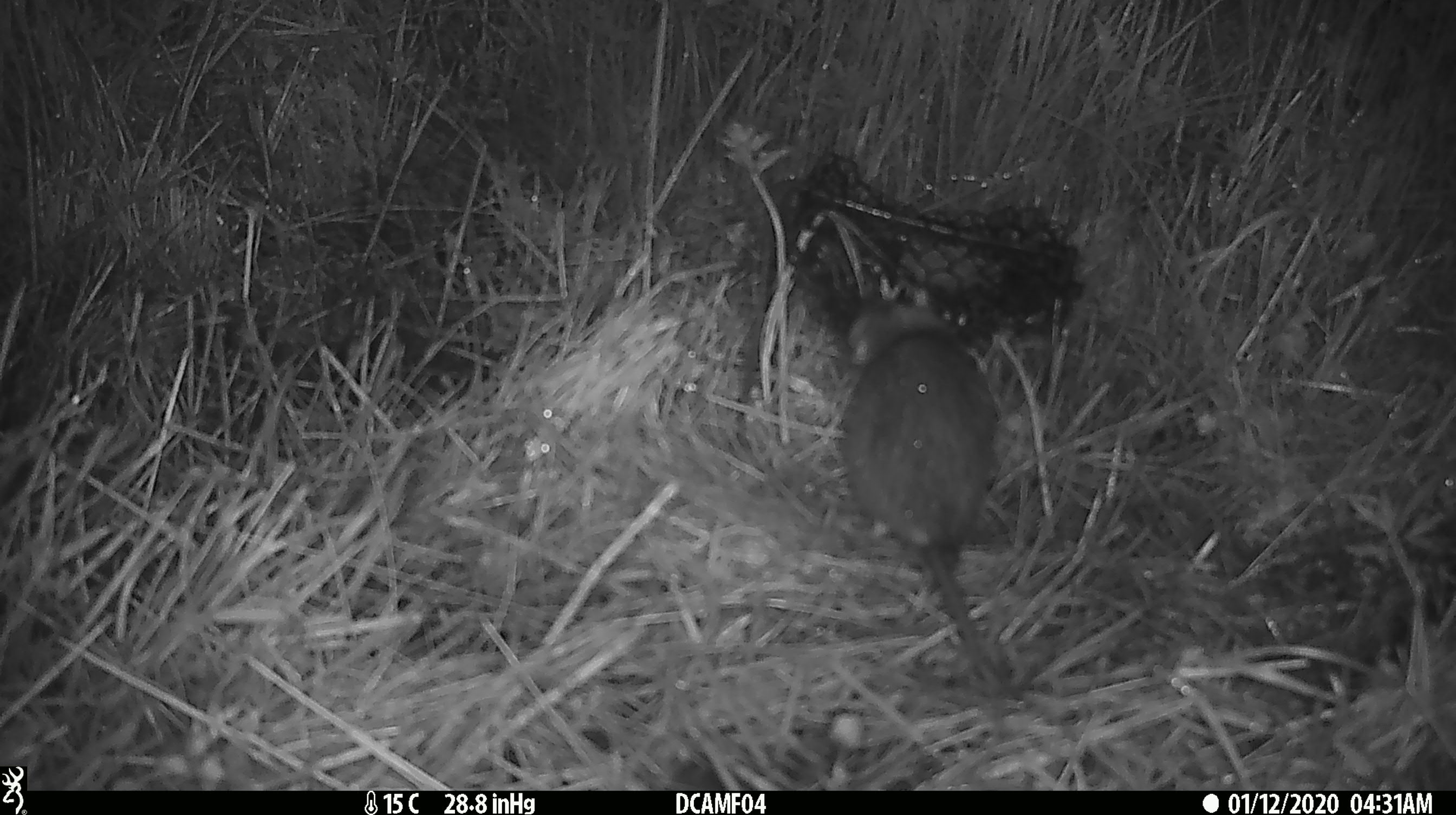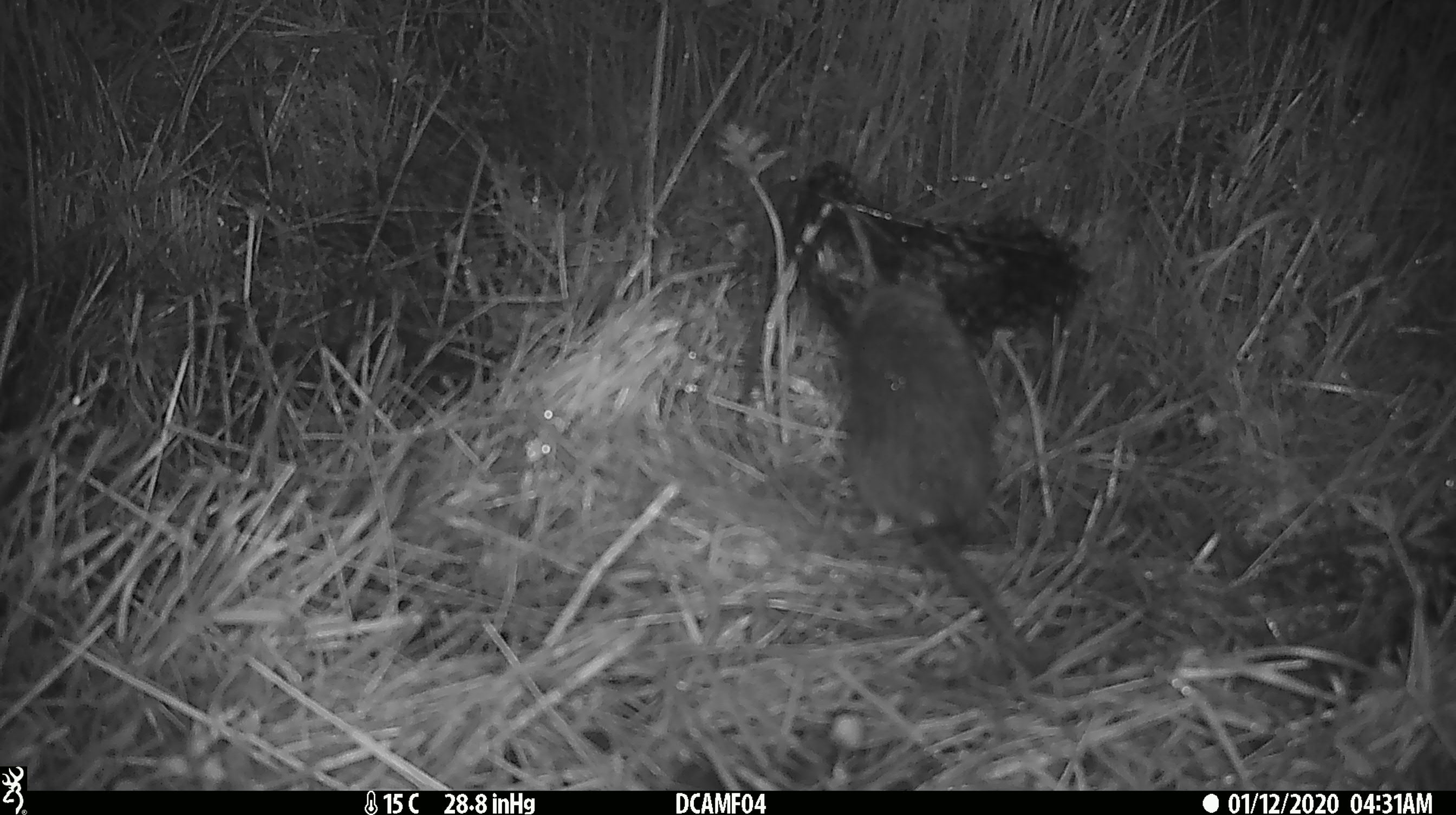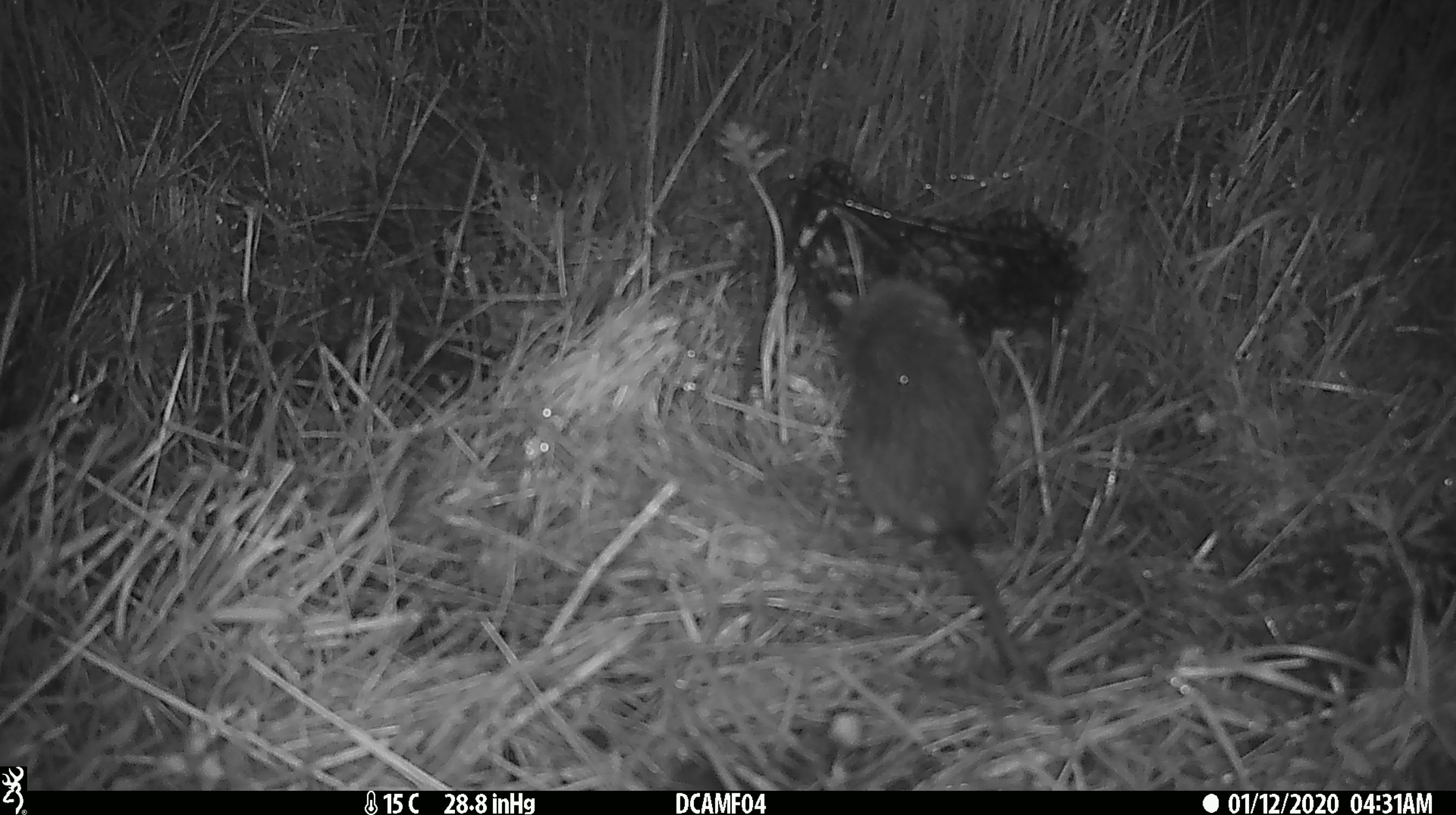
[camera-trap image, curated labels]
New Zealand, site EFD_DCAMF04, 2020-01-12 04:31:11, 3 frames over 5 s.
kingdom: Animalia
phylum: Chordata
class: Mammalia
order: Rodentia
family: Muridae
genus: Rattus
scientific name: Rattus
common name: rat